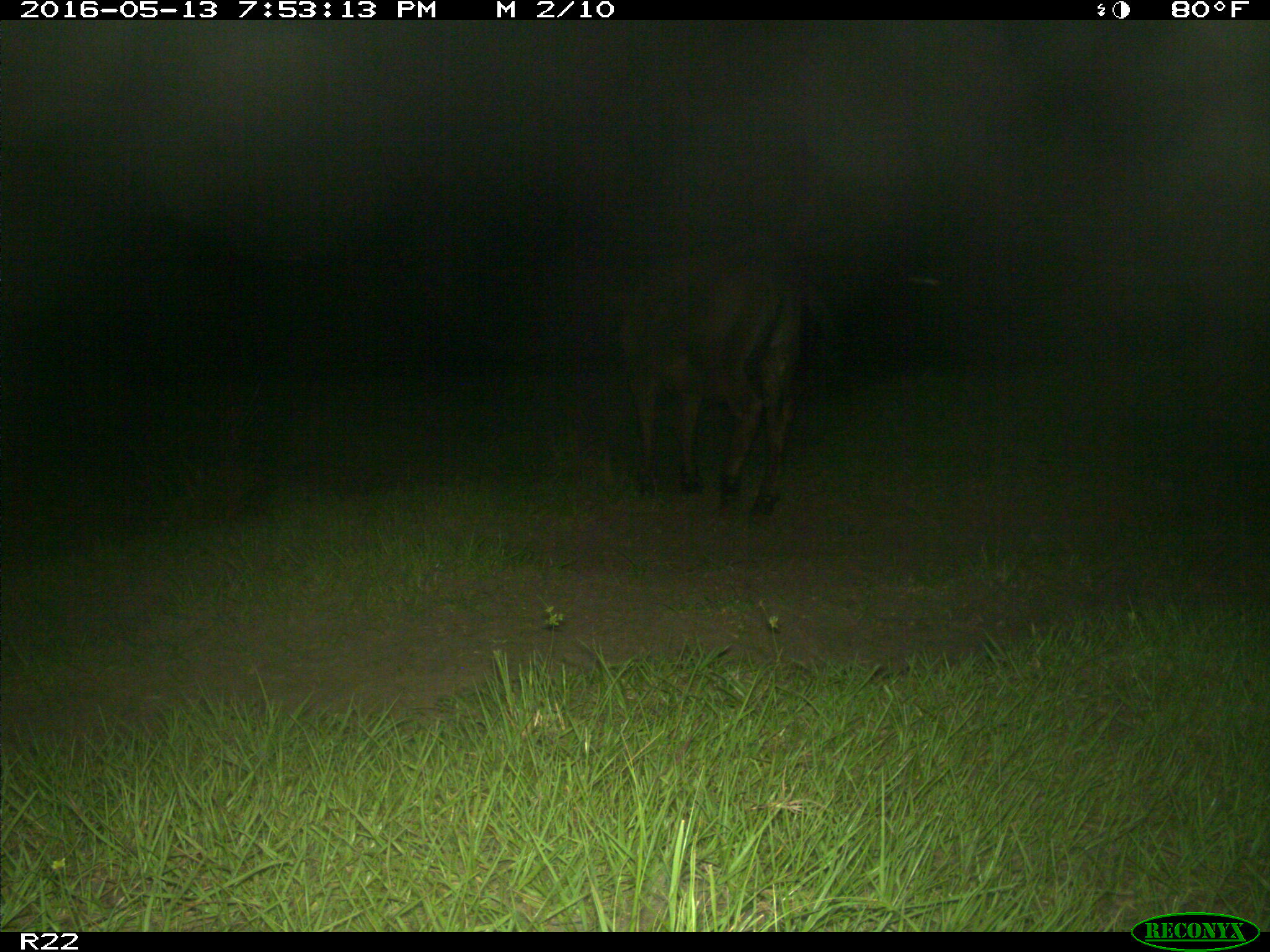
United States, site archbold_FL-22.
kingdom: Animalia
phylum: Chordata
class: Mammalia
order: Artiodactyla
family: Bovidae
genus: Bos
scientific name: Bos taurus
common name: domestic cow